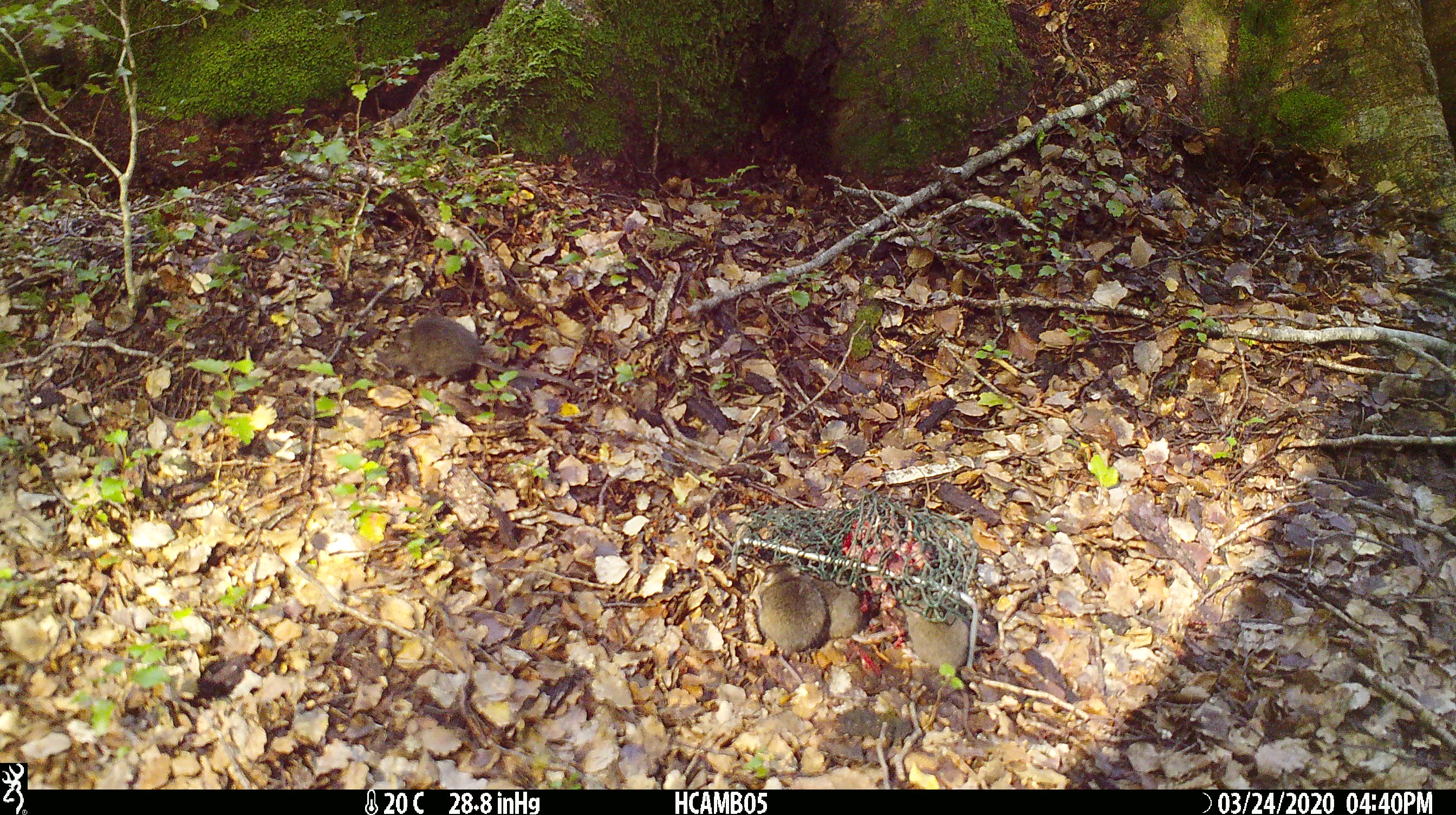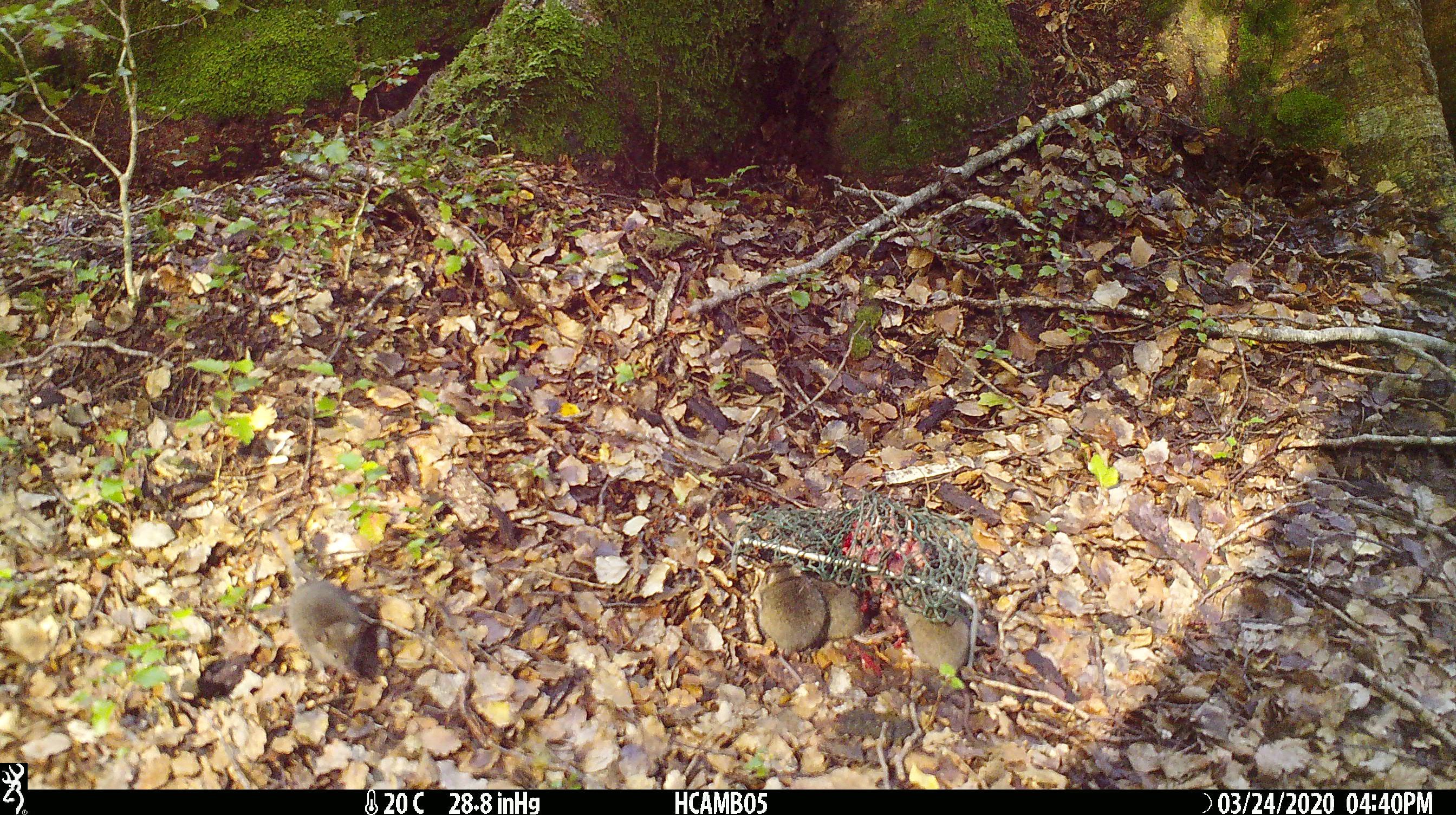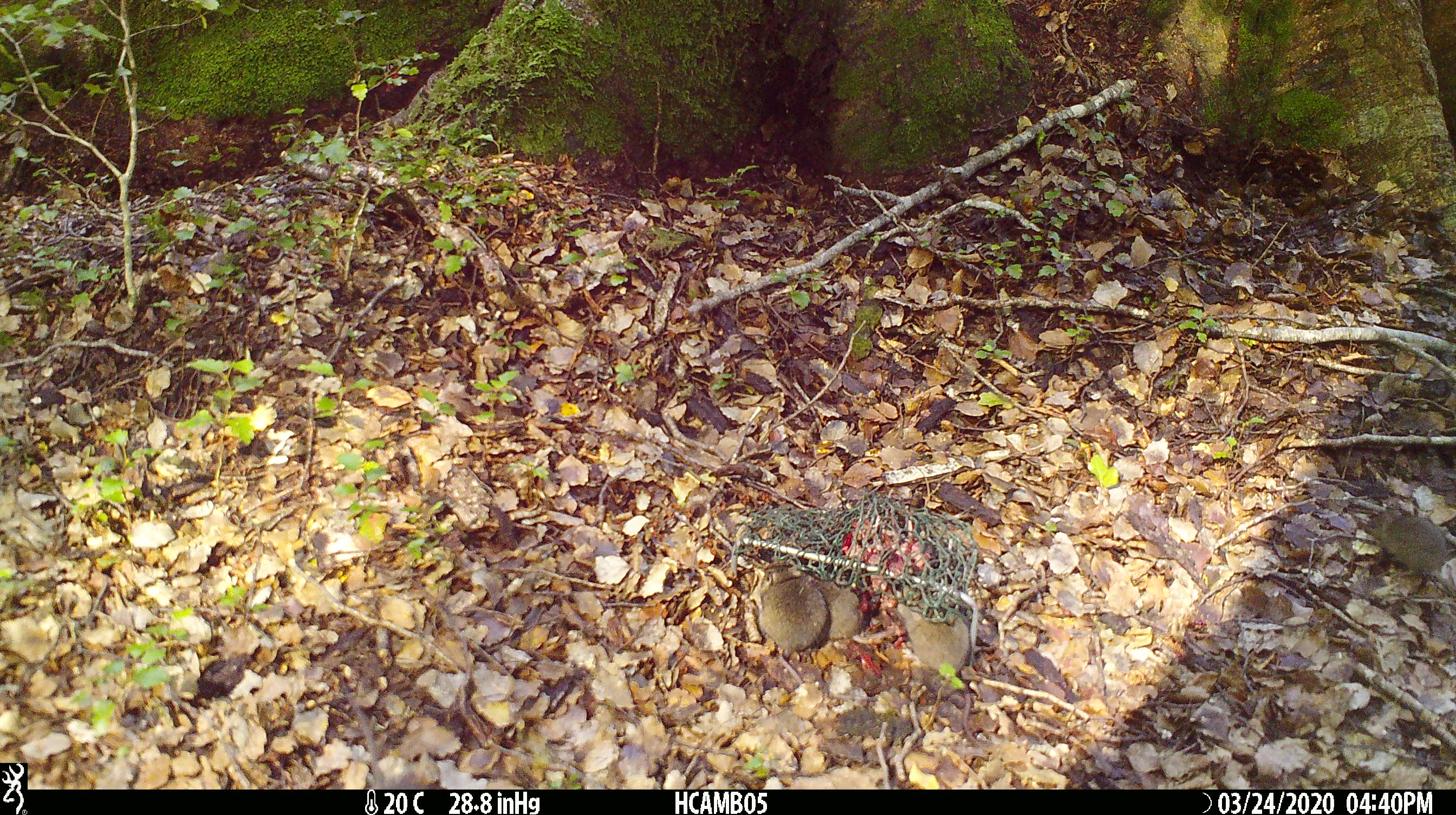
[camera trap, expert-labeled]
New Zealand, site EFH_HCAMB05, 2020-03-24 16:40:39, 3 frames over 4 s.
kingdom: Animalia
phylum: Chordata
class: Mammalia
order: Rodentia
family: Muridae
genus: Mus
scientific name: Mus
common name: mouse